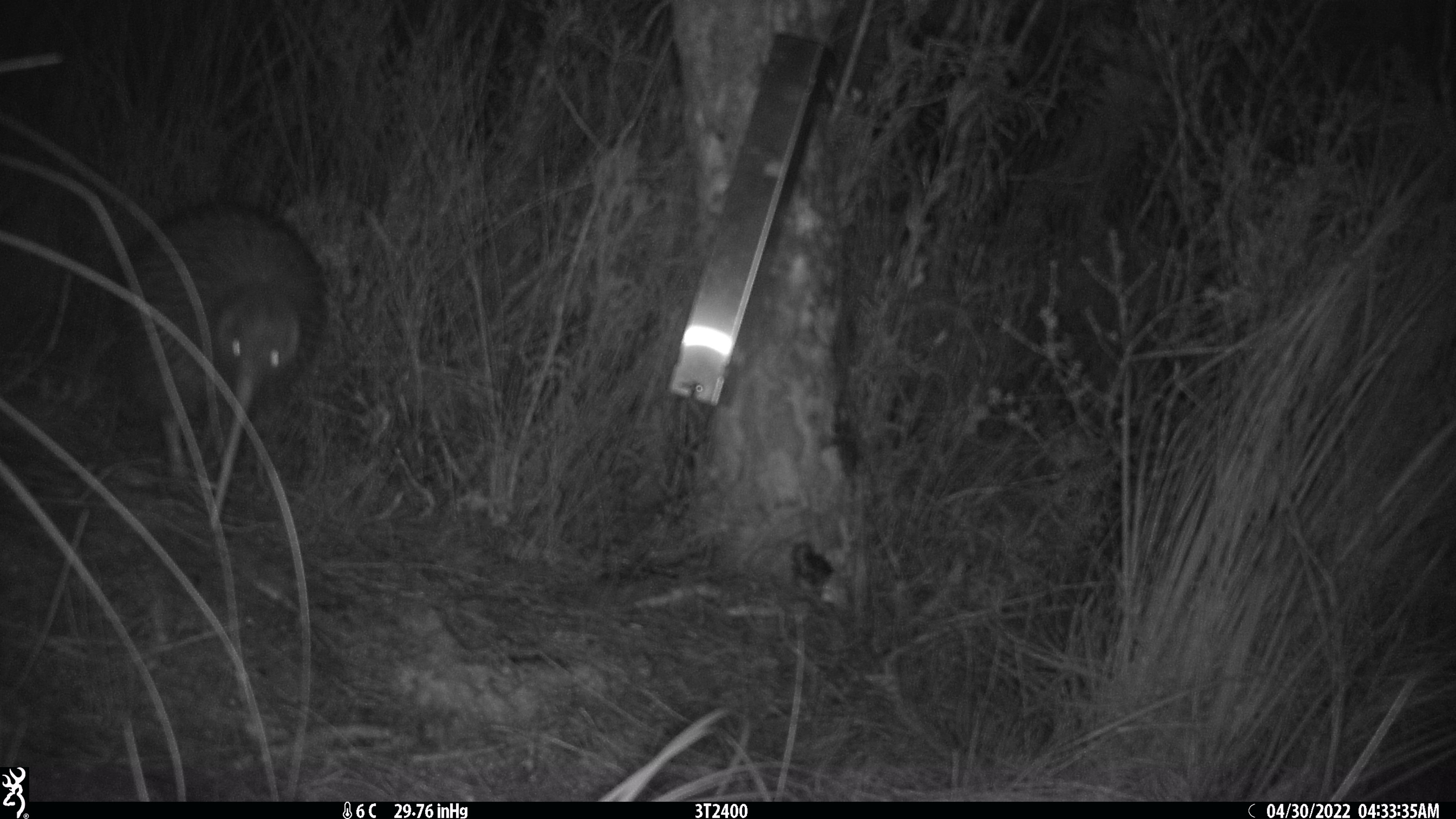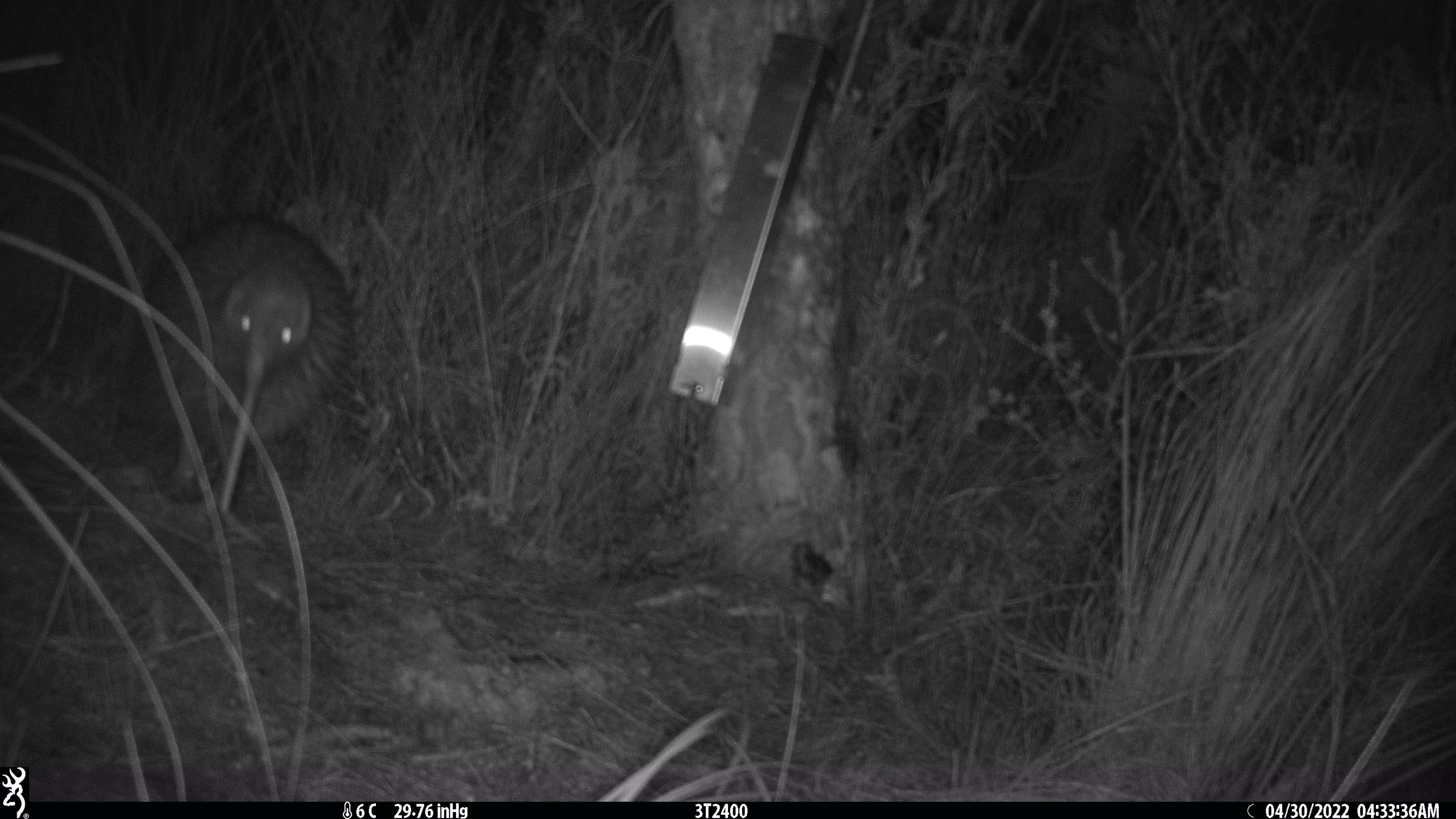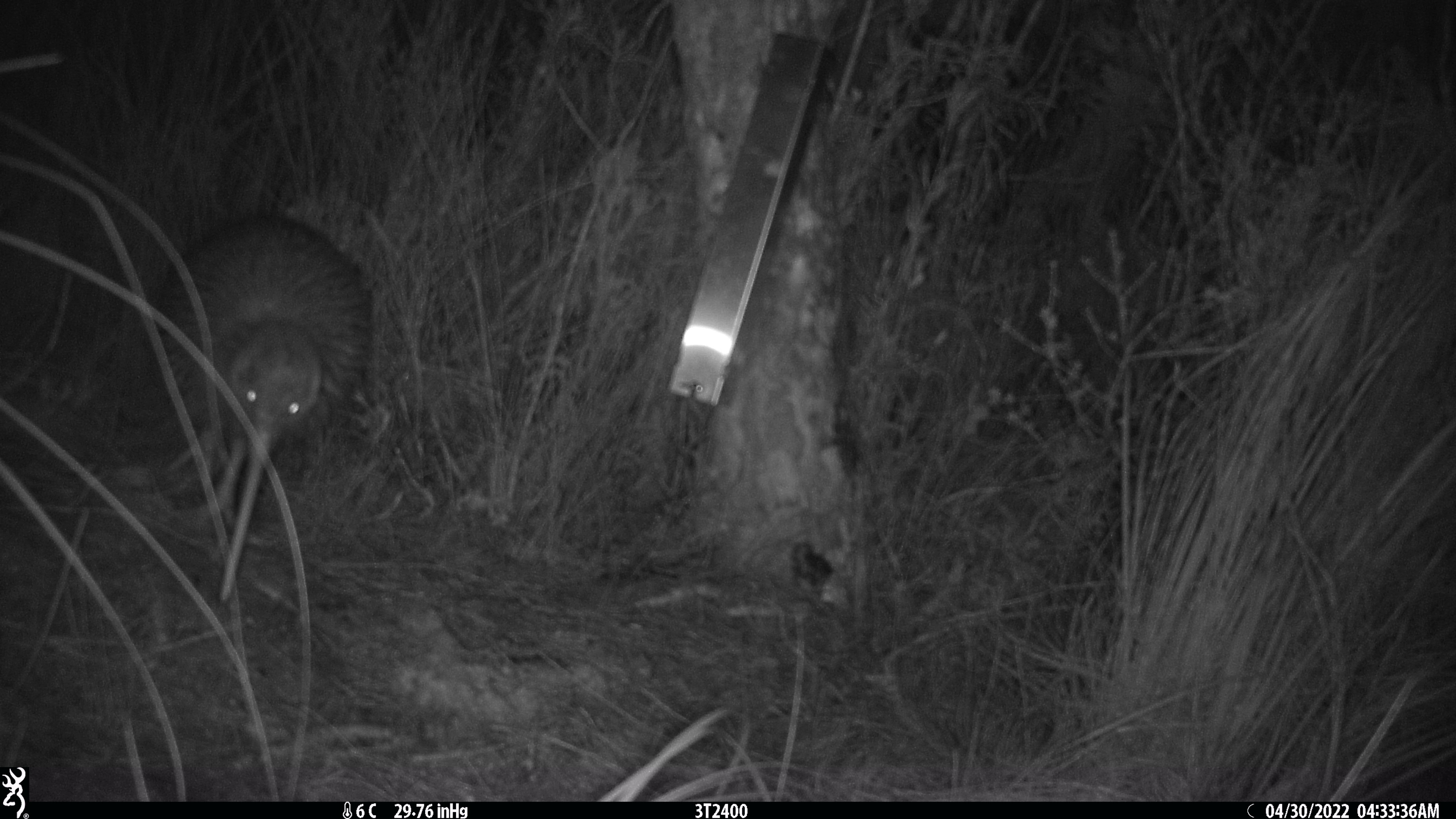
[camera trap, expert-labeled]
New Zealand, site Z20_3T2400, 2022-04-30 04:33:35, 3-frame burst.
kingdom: Animalia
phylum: Chordata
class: Aves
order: Apterygiformes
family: Apterygidae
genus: Apteryx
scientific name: Apteryx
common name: kiwi